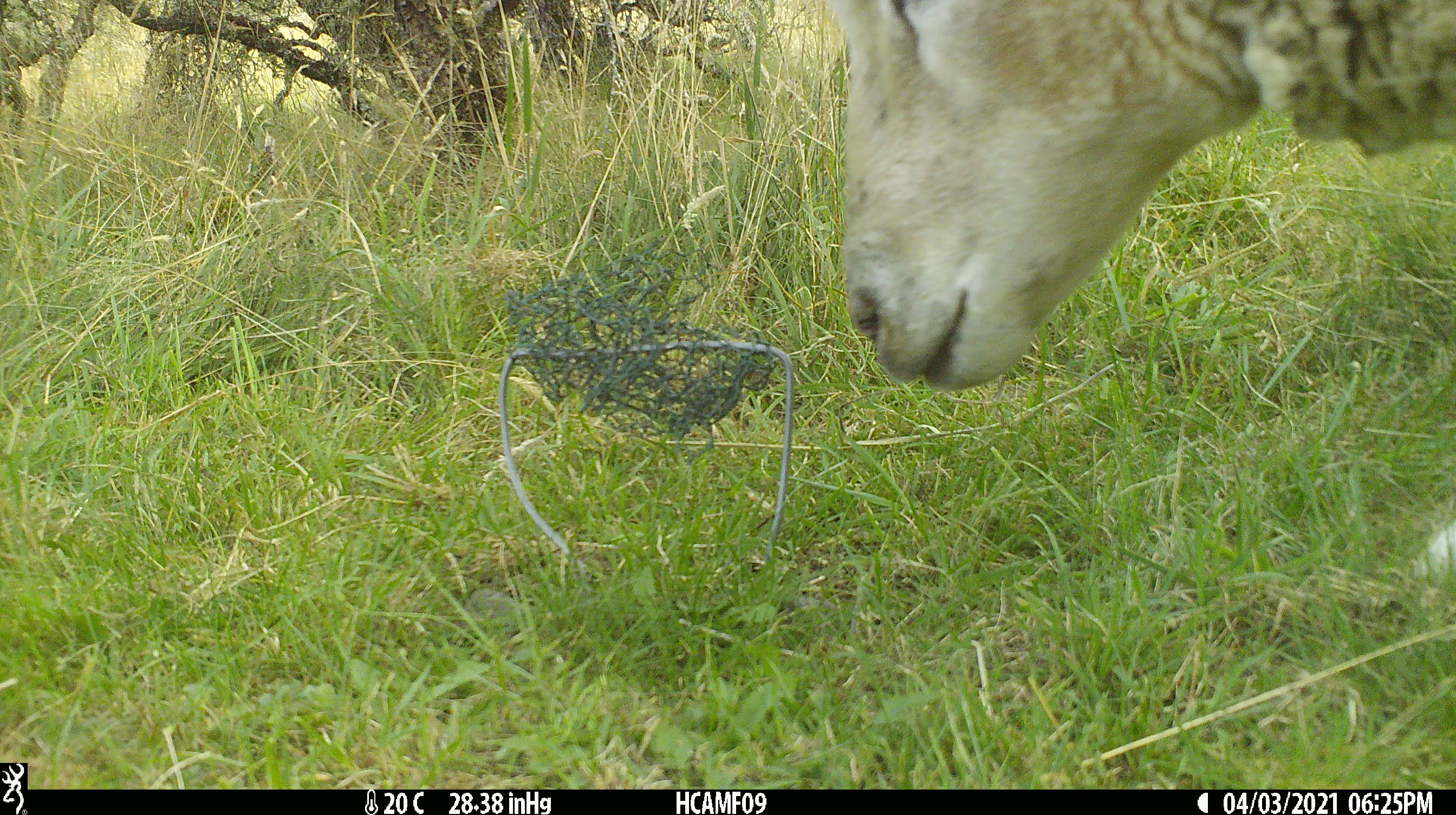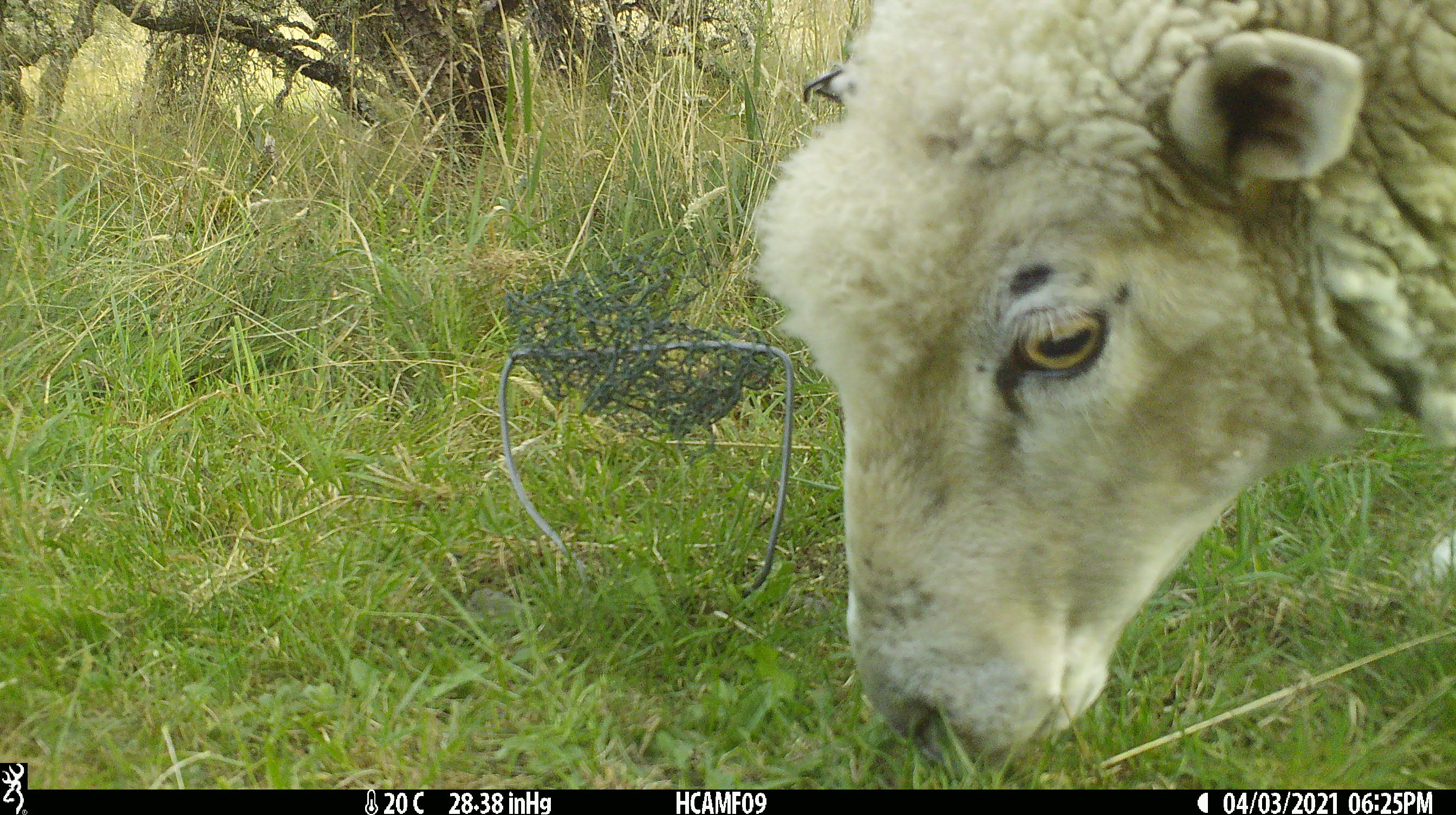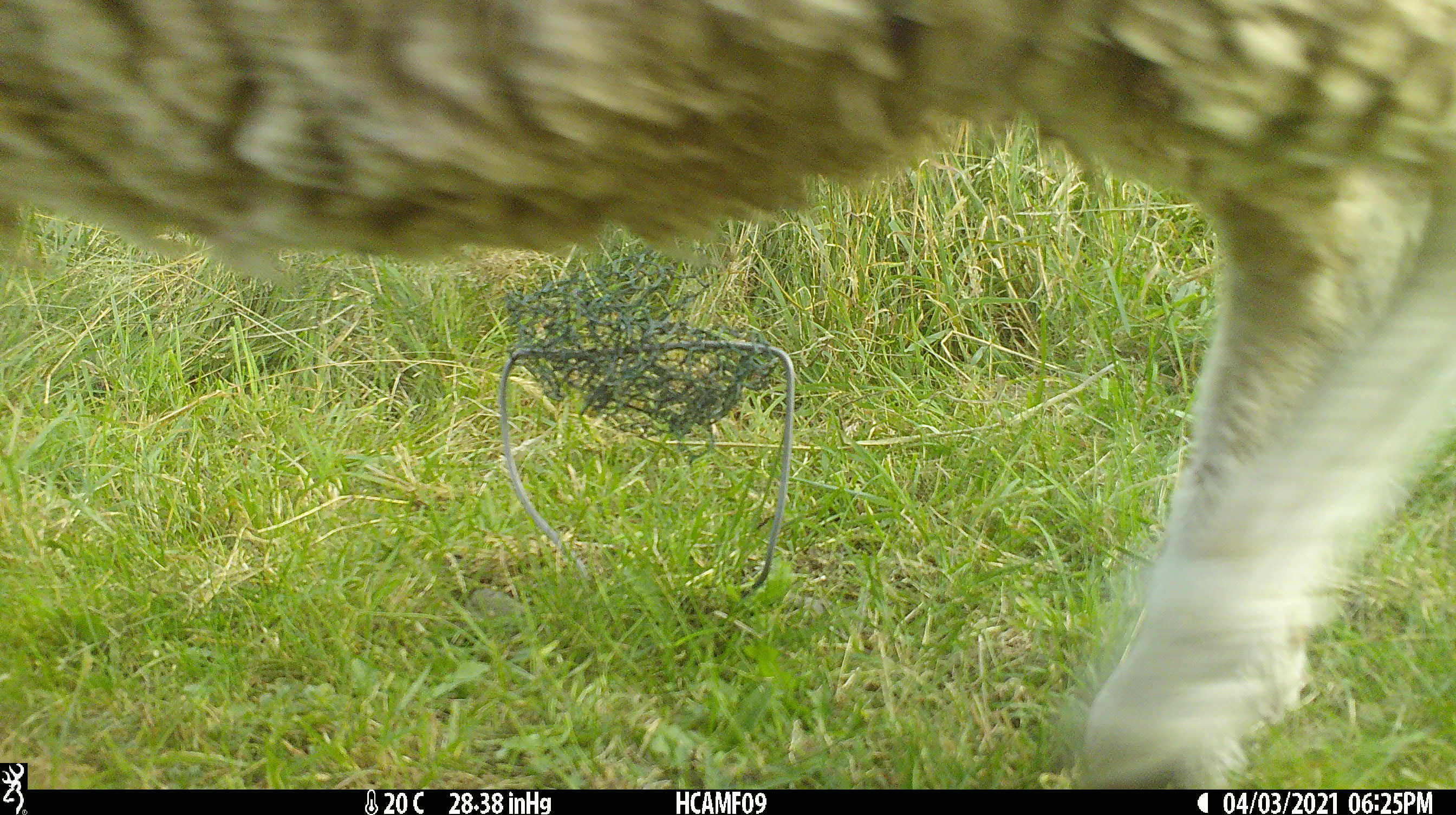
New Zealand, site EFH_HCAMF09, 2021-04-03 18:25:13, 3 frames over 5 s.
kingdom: Animalia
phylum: Chordata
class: Mammalia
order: Artiodactyla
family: Bovidae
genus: Ovis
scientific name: Ovis aries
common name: domestic sheep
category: sheep